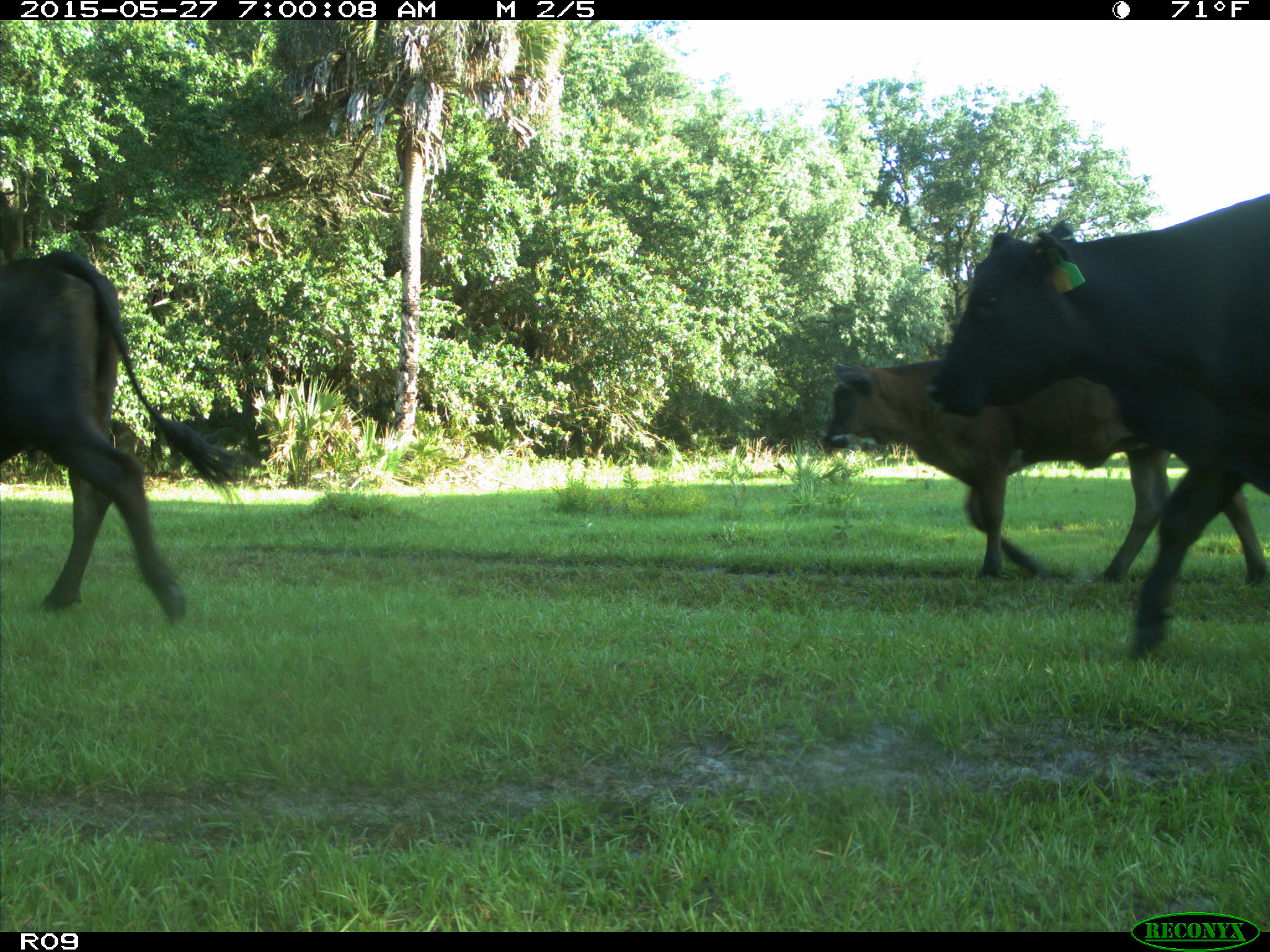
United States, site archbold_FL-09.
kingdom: Animalia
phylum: Chordata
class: Mammalia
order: Artiodactyla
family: Bovidae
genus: Bos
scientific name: Bos taurus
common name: domestic cow